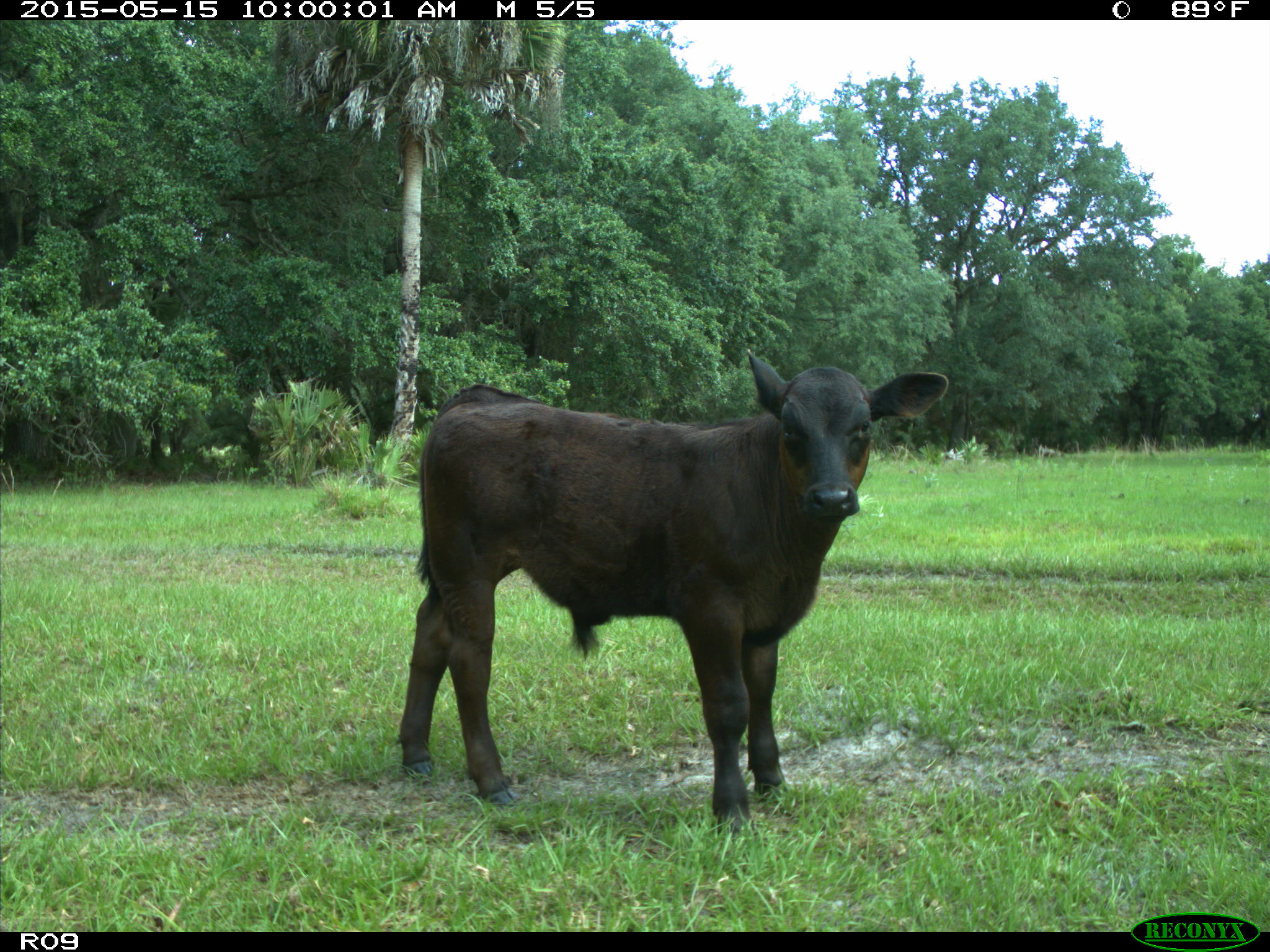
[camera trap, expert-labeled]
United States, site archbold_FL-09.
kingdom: Animalia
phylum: Chordata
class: Mammalia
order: Artiodactyla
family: Bovidae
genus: Bos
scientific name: Bos taurus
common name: domestic cow